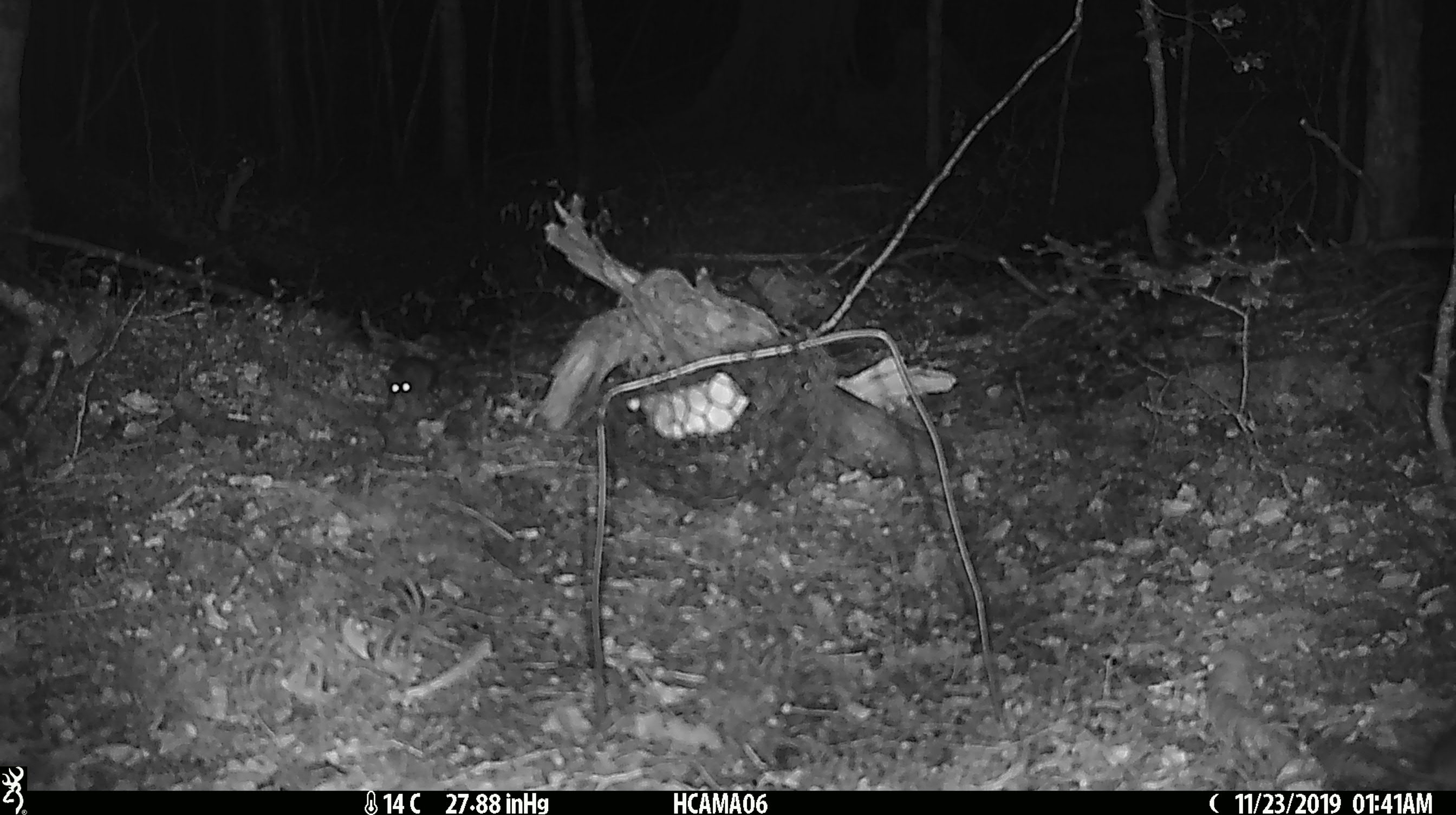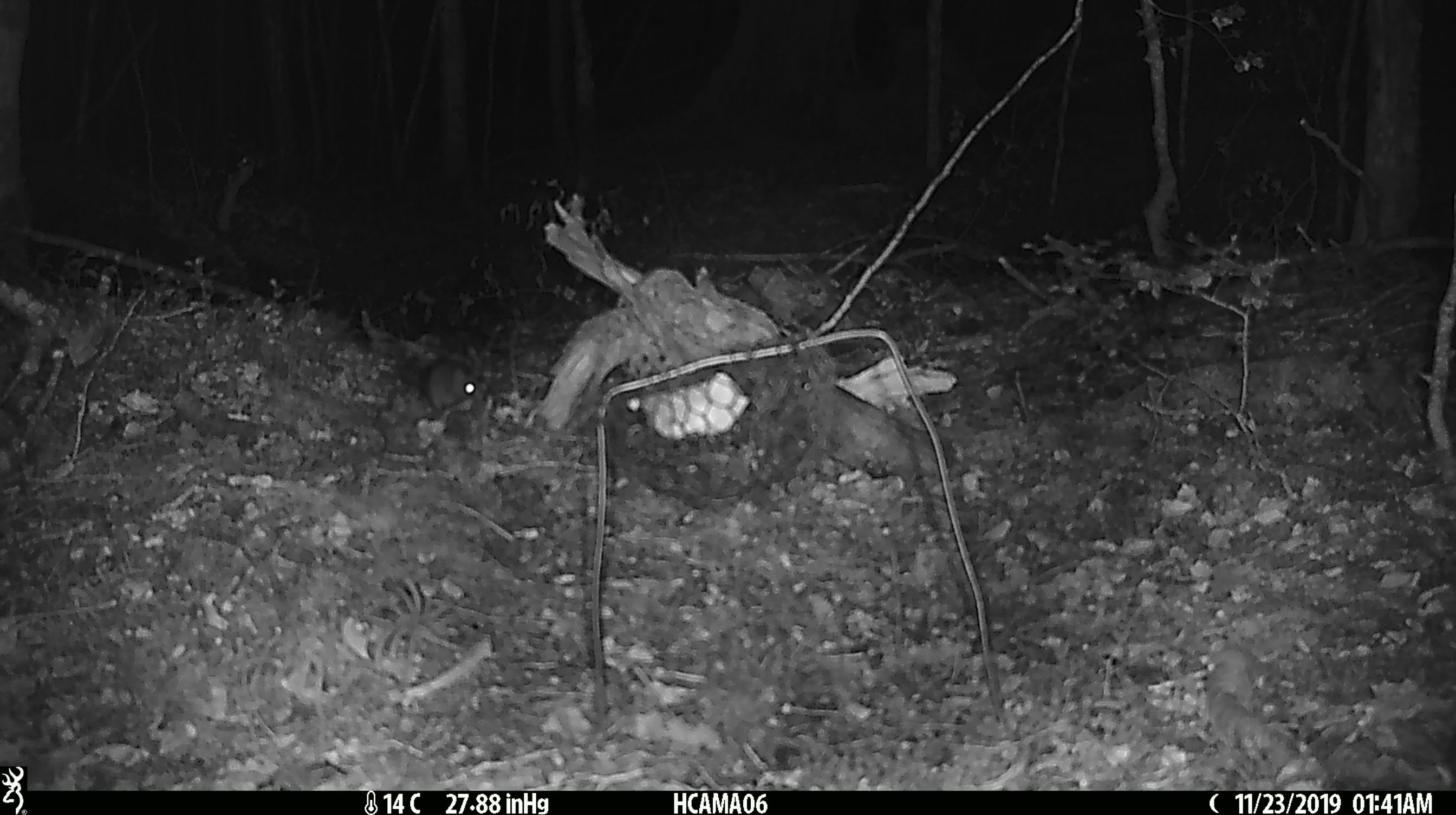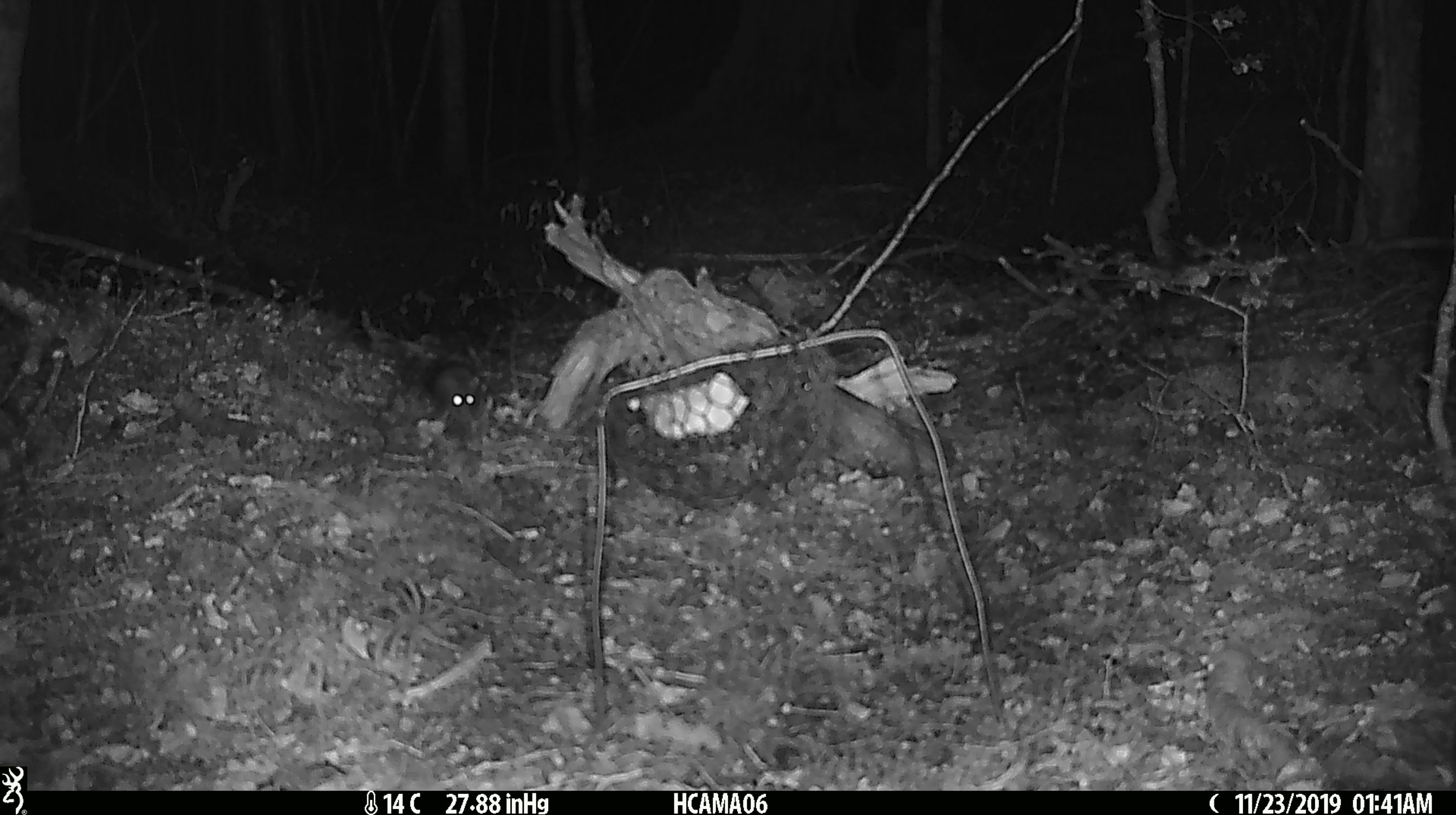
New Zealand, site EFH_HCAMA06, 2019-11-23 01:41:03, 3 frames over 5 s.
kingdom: Animalia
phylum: Chordata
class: Mammalia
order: Rodentia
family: Muridae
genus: Mus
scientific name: Mus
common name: mouse